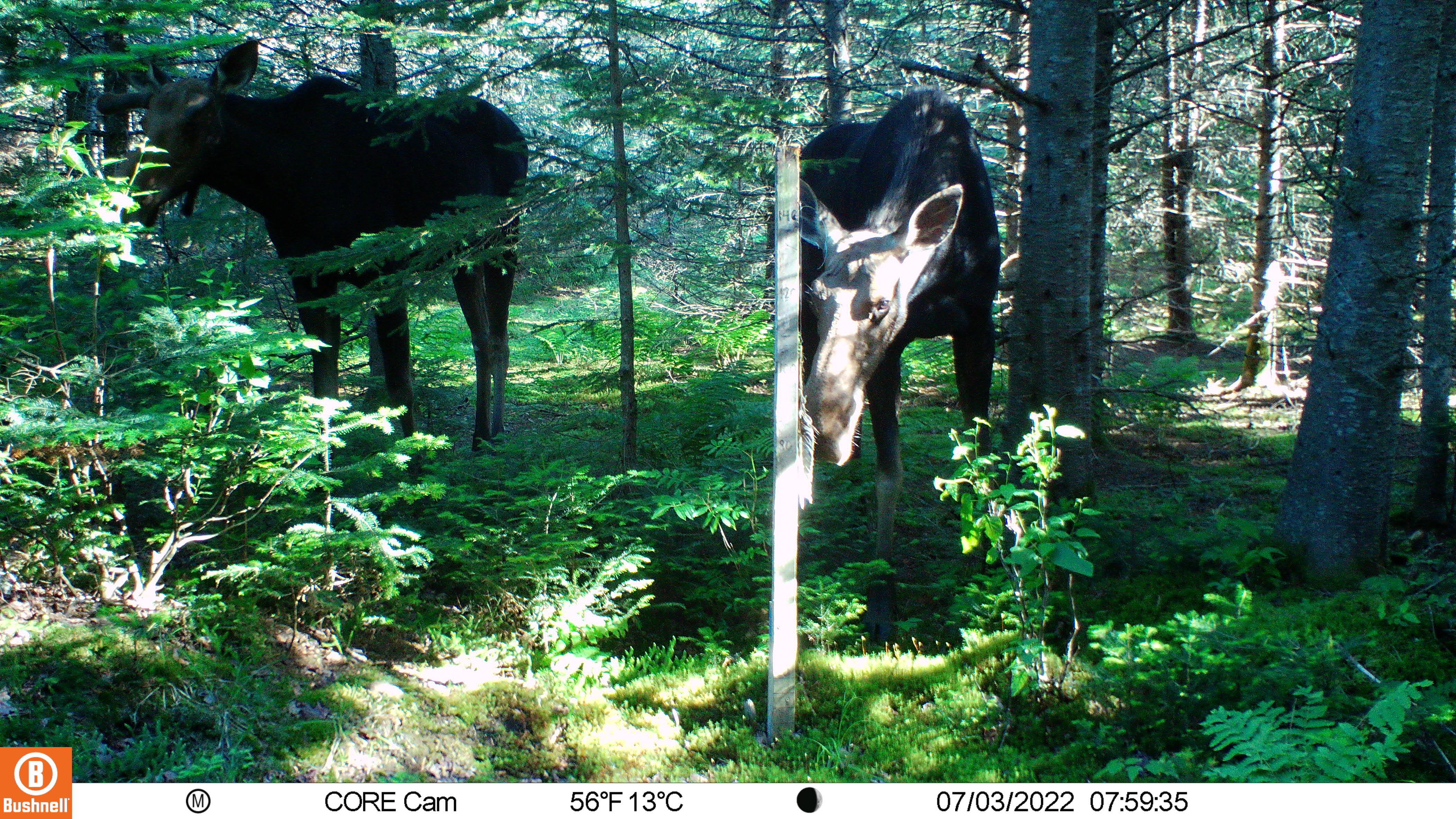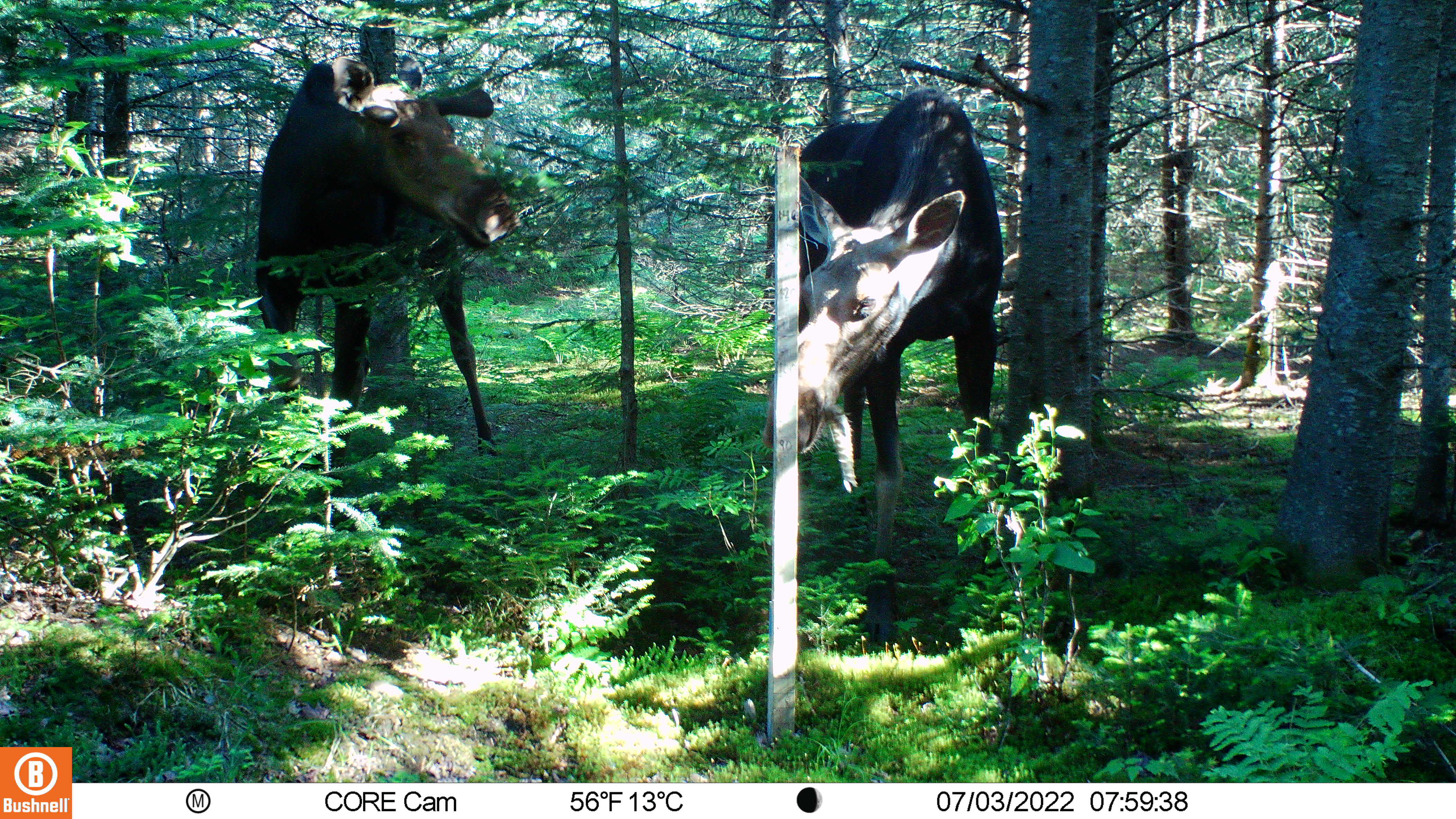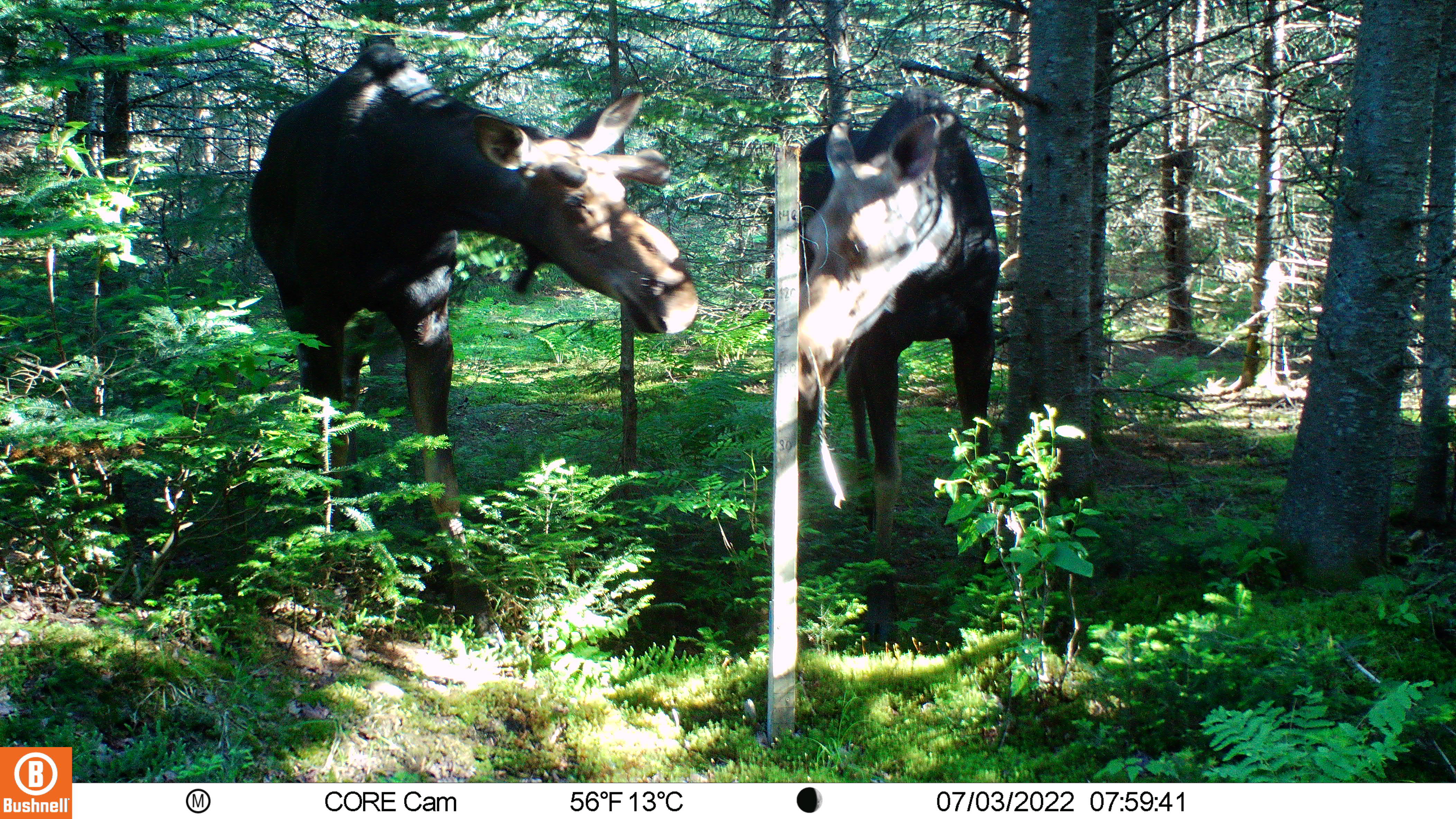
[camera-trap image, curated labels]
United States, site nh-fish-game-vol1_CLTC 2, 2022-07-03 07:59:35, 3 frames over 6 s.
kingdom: Animalia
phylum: Chordata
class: Mammalia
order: Artiodactyla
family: Cervidae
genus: Alces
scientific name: Alces alces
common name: moose